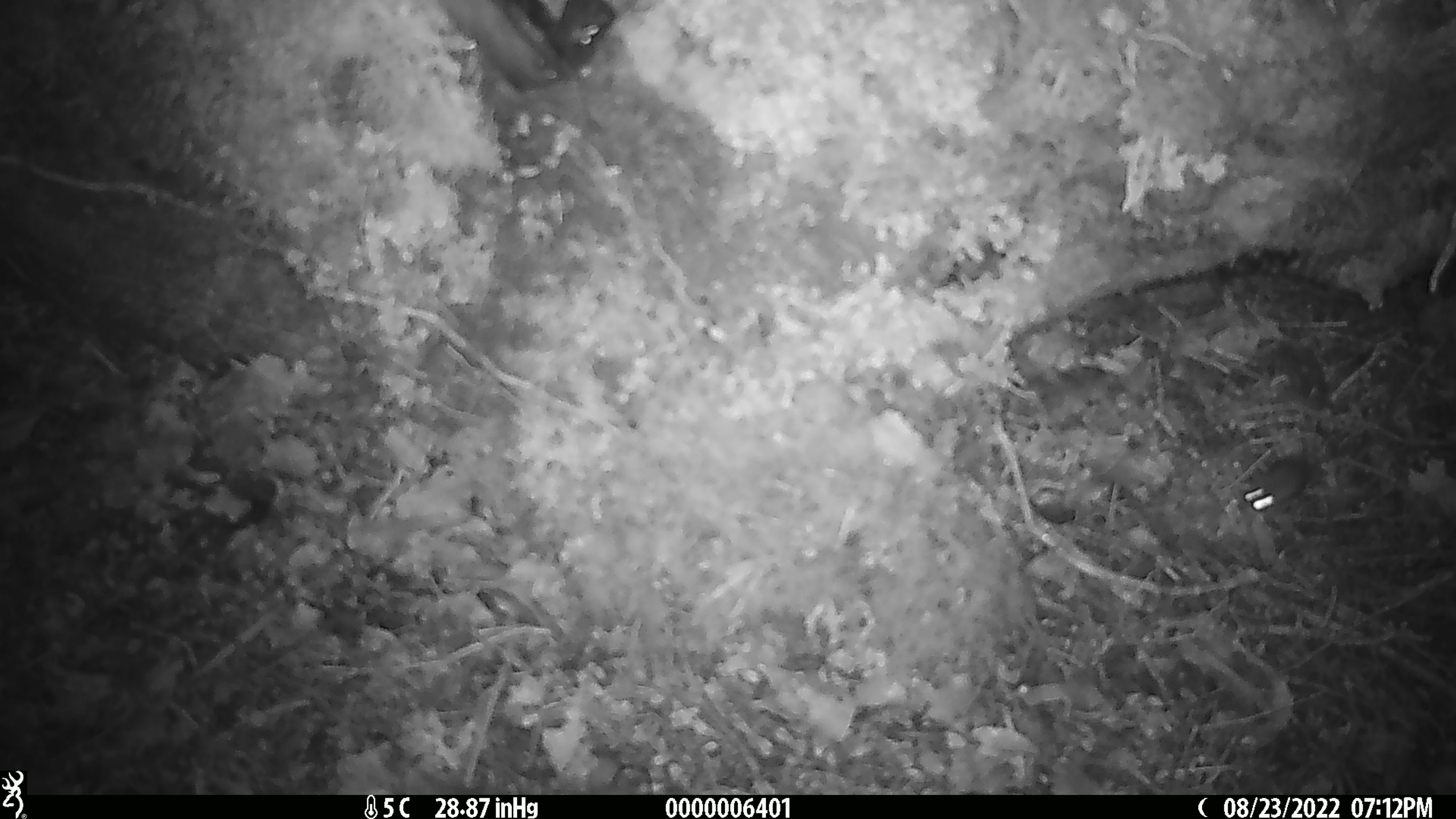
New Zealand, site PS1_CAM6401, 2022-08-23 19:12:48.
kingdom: Animalia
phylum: Chordata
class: Mammalia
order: Rodentia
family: Muridae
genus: Mus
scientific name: Mus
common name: mouse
Mouse (Mus).